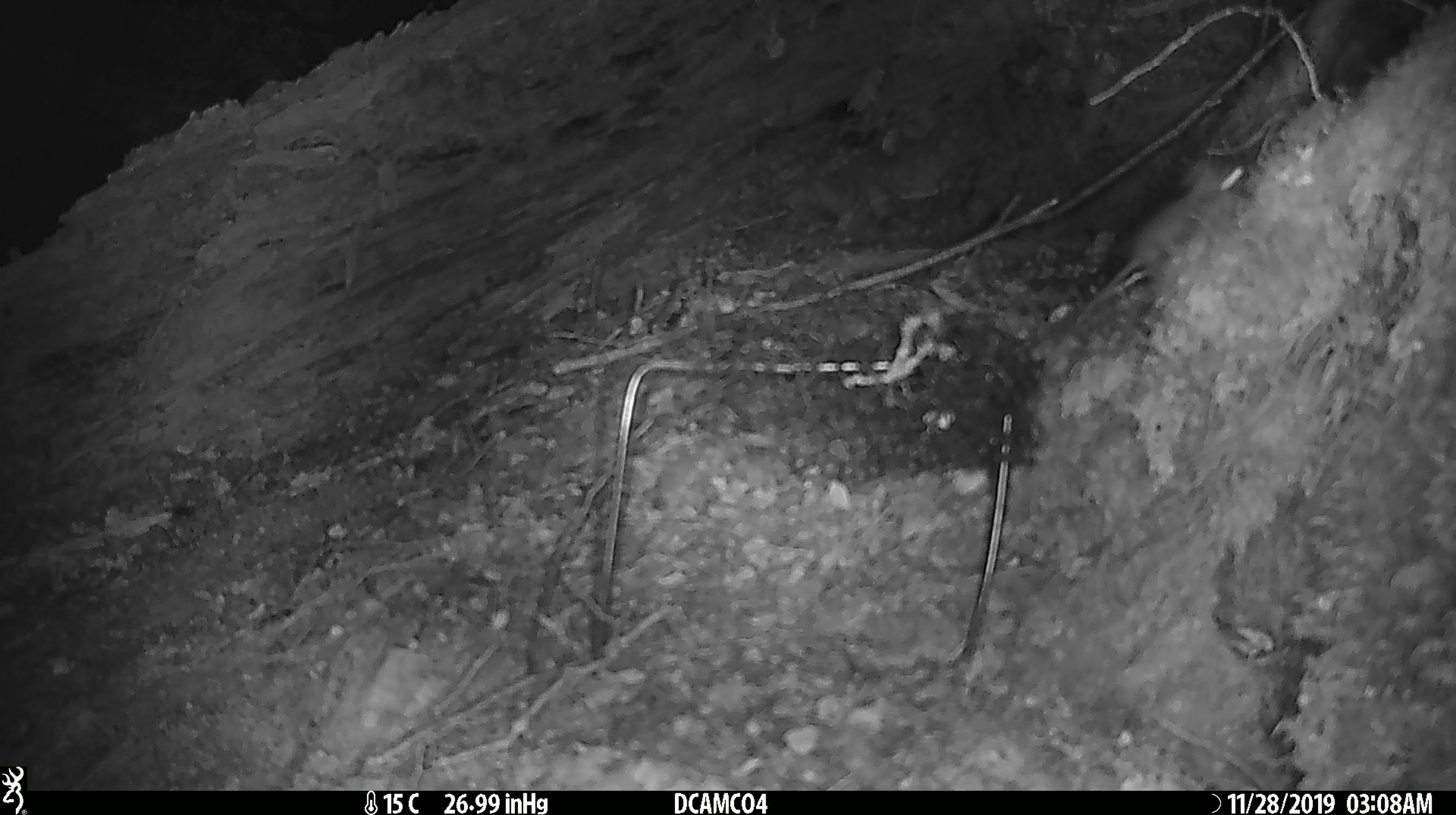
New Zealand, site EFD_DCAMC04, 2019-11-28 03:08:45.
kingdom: Animalia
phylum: Chordata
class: Mammalia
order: Rodentia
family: Muridae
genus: Mus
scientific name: Mus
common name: mouse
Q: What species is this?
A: Mouse (Mus).